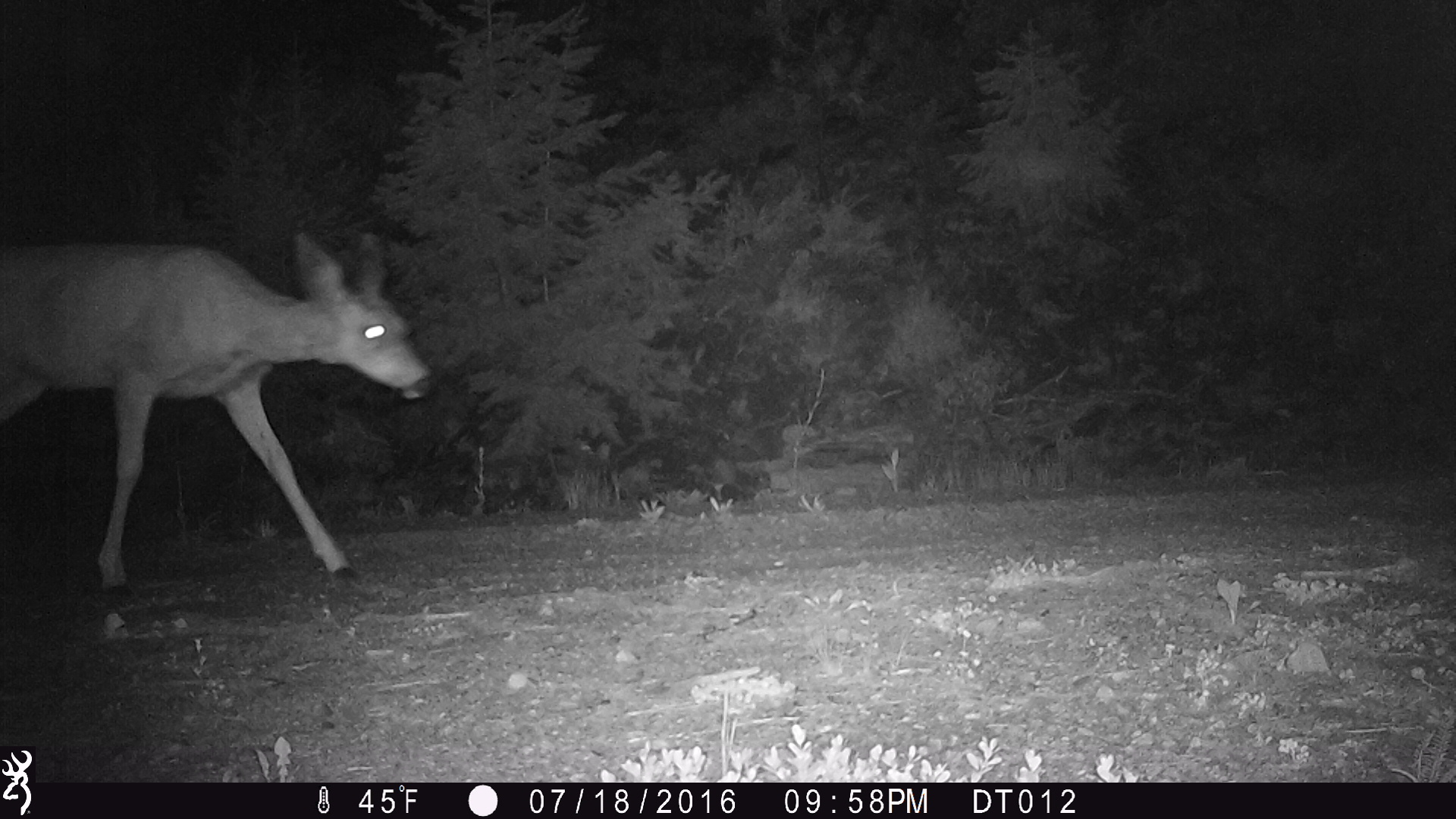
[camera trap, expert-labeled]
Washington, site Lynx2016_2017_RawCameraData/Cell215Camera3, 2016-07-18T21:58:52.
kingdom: Animalia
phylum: Chordata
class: Mammalia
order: Artiodactyla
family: Cervidae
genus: Odocoileus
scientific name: Odocoileus hemionus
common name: mule deer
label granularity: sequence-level